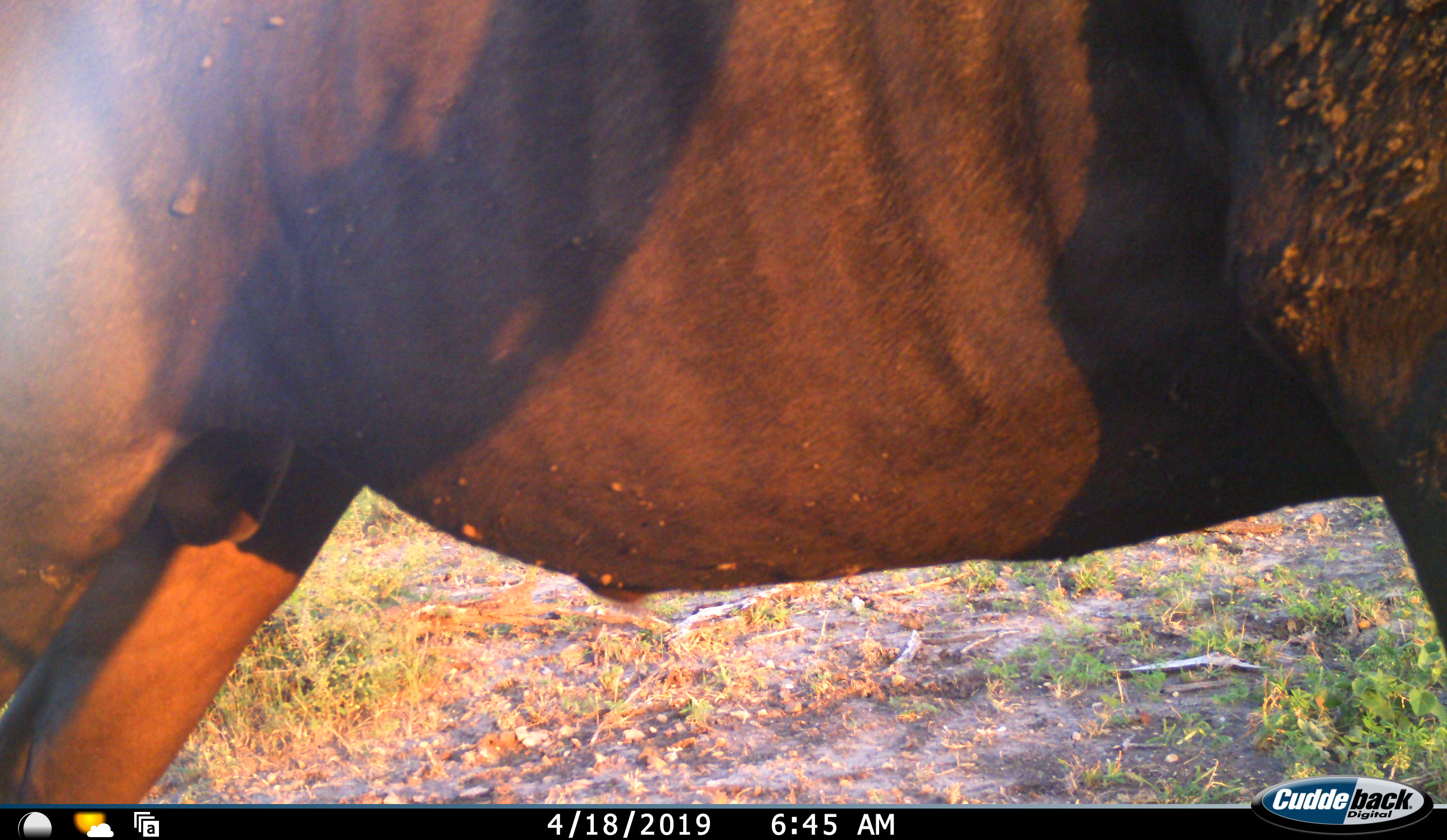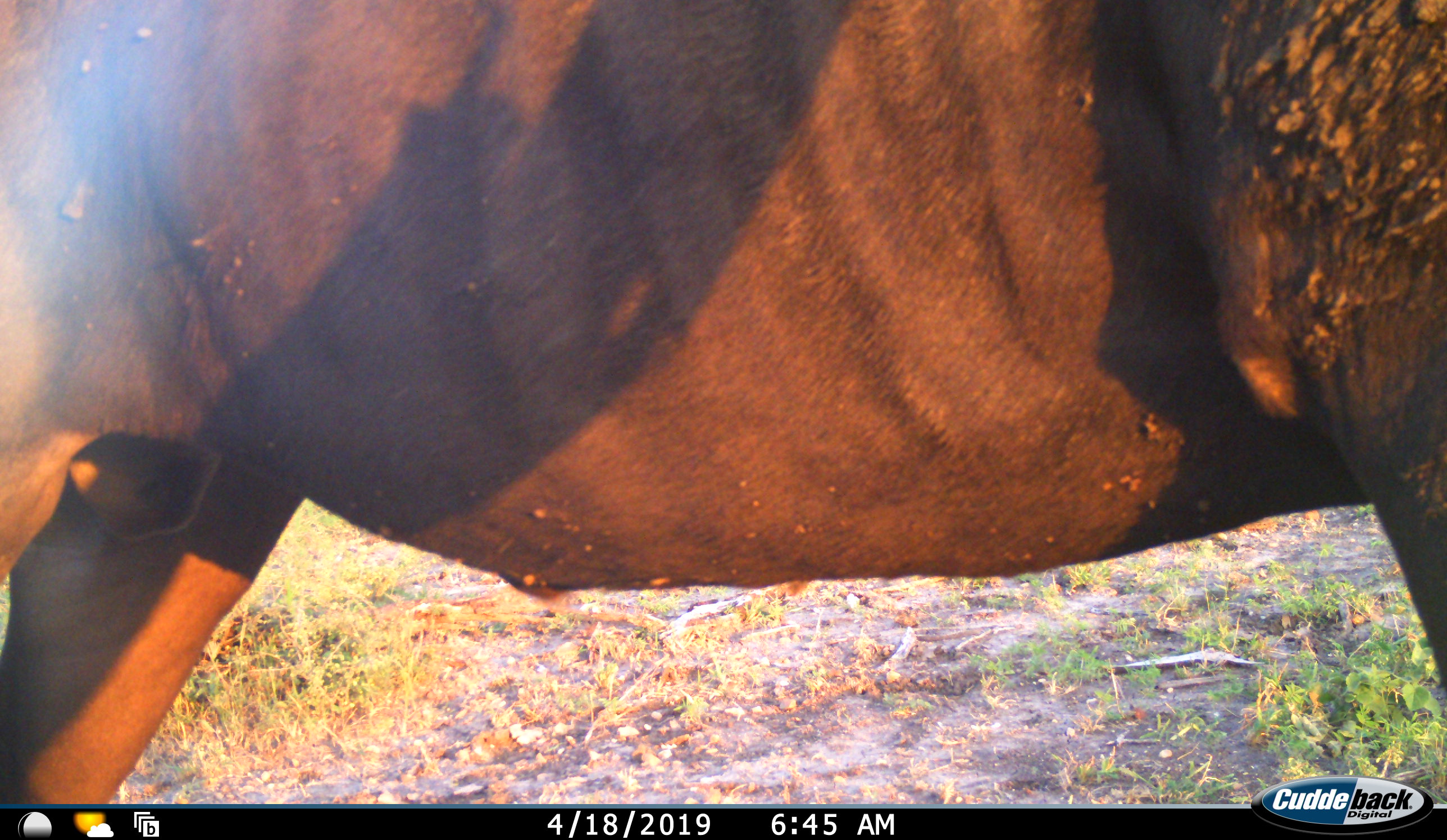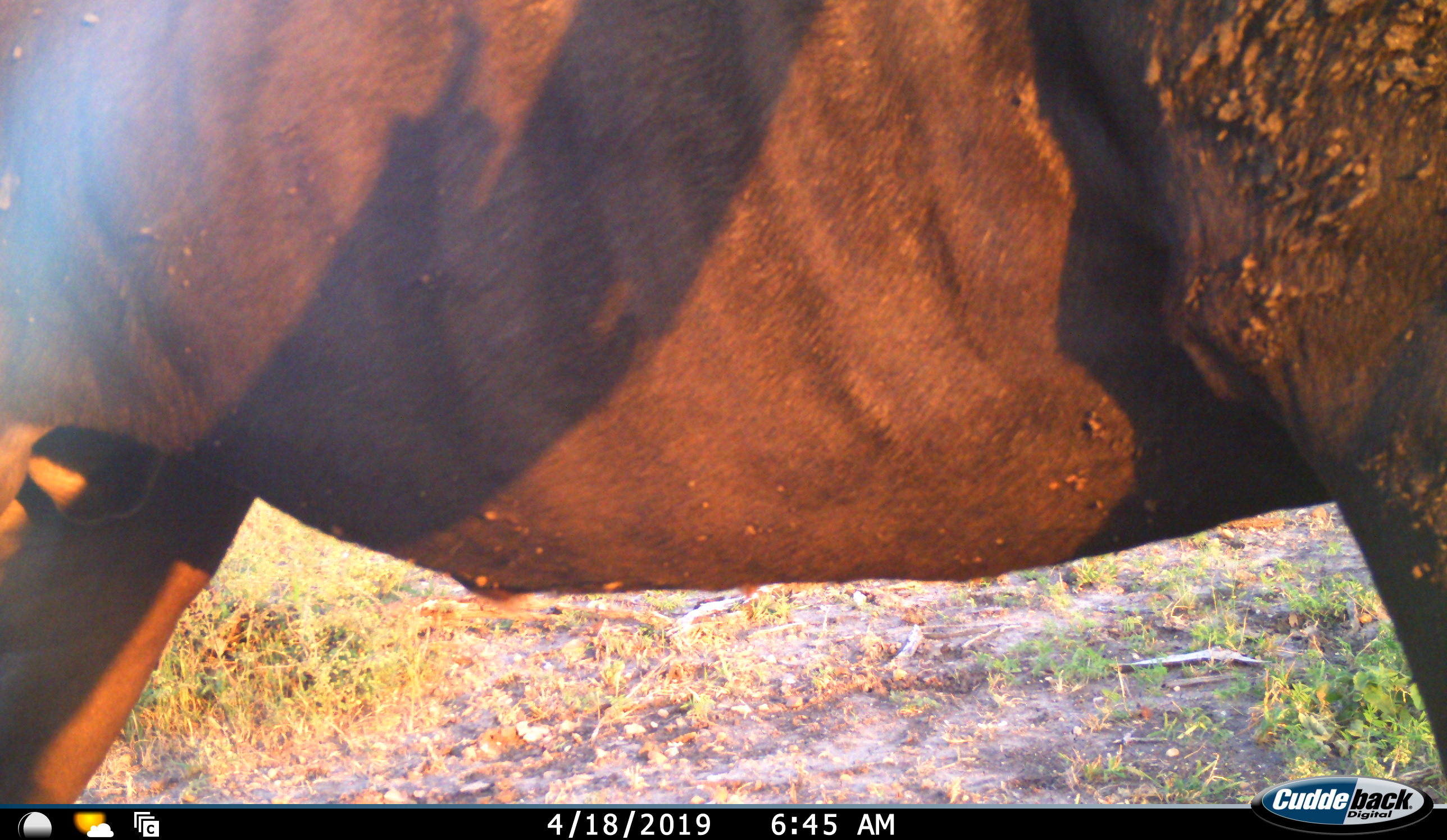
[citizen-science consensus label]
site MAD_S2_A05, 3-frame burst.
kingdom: Animalia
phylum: Chordata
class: Mammalia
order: Artiodactyla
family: Bovidae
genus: Syncerus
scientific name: Syncerus caffer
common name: african buffalo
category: buffalo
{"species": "buffalo (african buffalo) (Syncerus caffer)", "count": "1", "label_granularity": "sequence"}